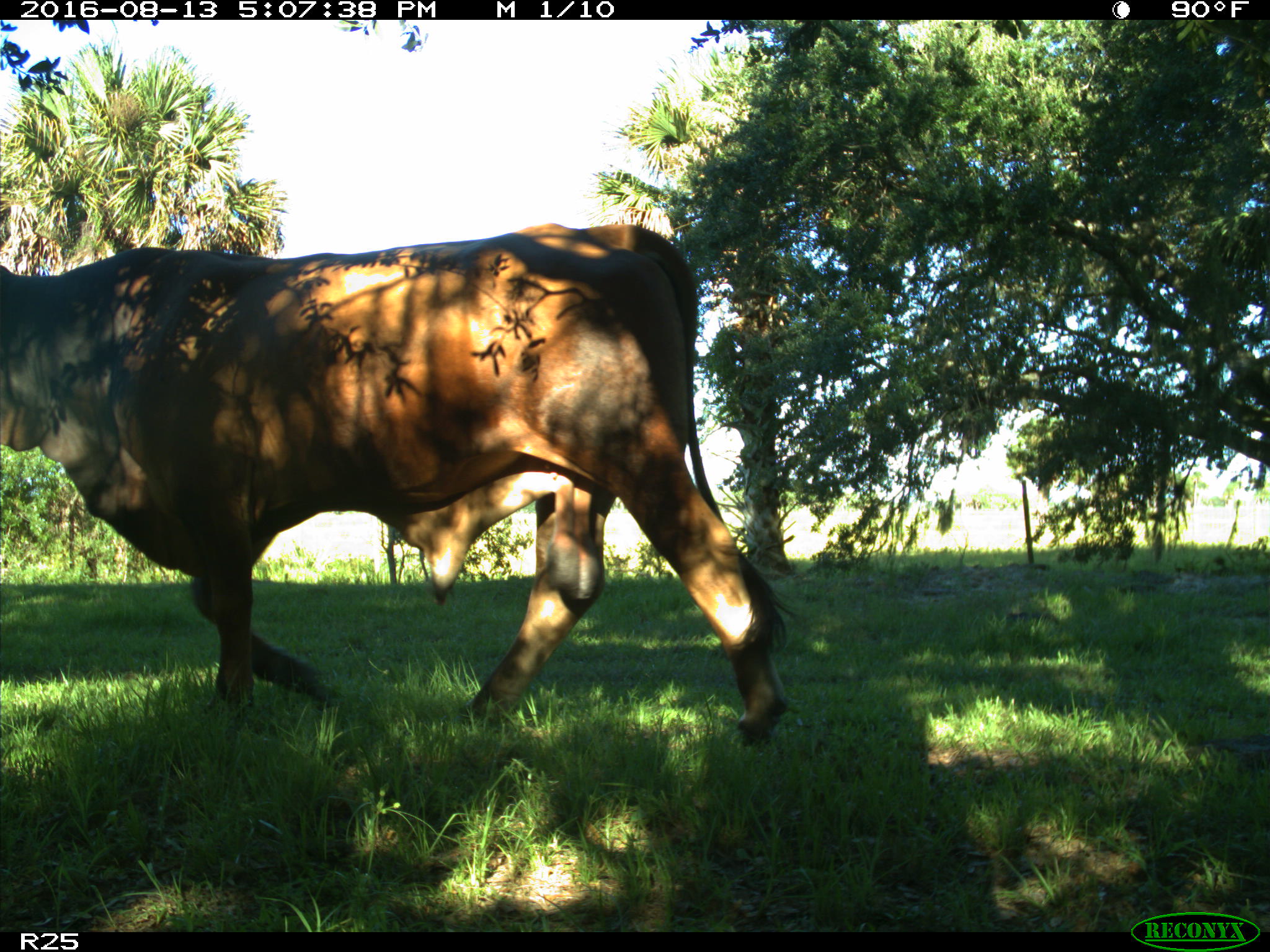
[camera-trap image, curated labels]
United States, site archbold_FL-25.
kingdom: Animalia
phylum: Chordata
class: Mammalia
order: Artiodactyla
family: Bovidae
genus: Bos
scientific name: Bos taurus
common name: domestic cow